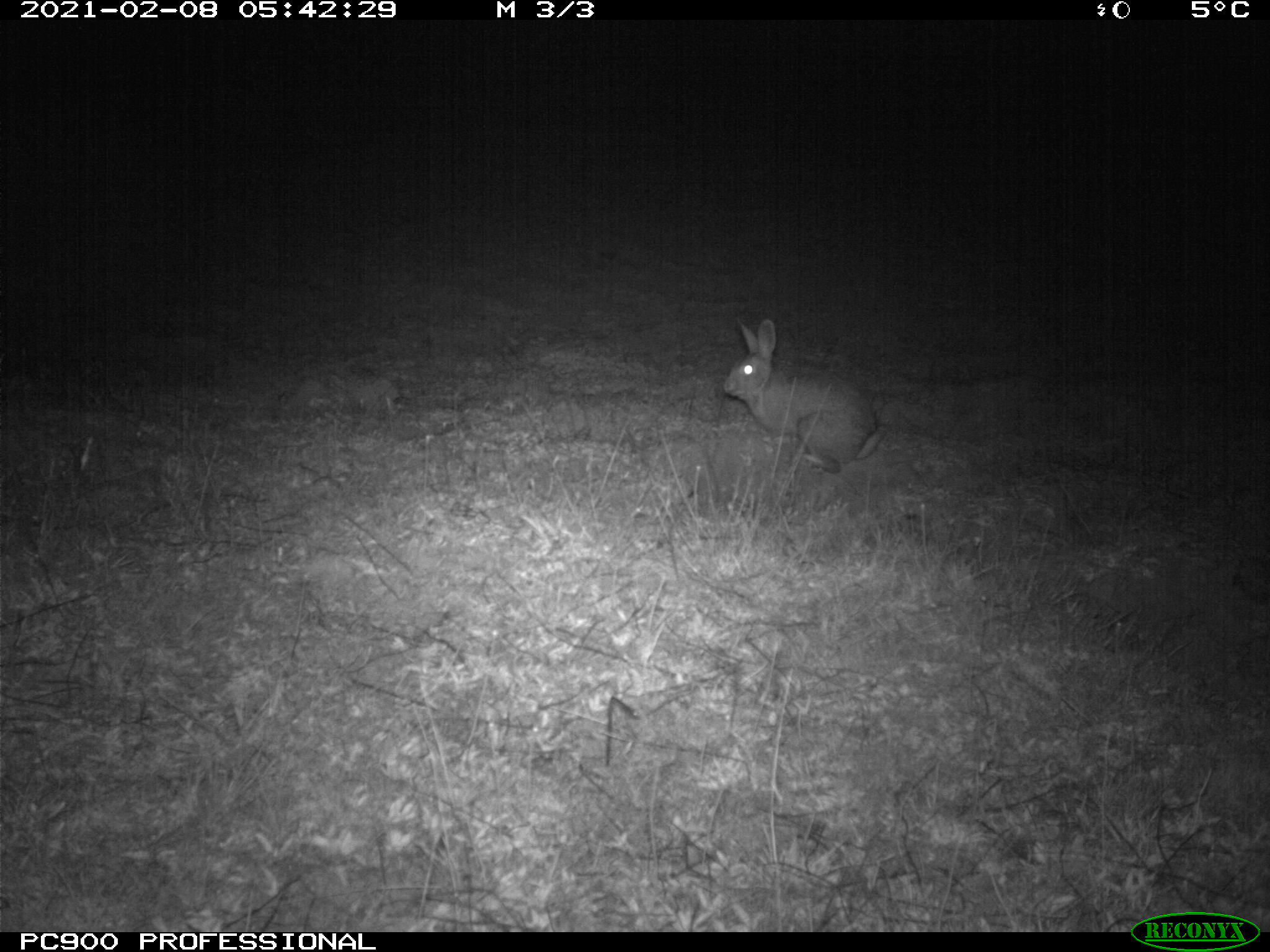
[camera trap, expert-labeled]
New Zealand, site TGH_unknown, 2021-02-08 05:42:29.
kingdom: Animalia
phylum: Chordata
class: Mammalia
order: Lagomorpha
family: Leporidae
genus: Oryctolagus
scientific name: Oryctolagus cuniculus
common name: european rabbit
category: rabbit